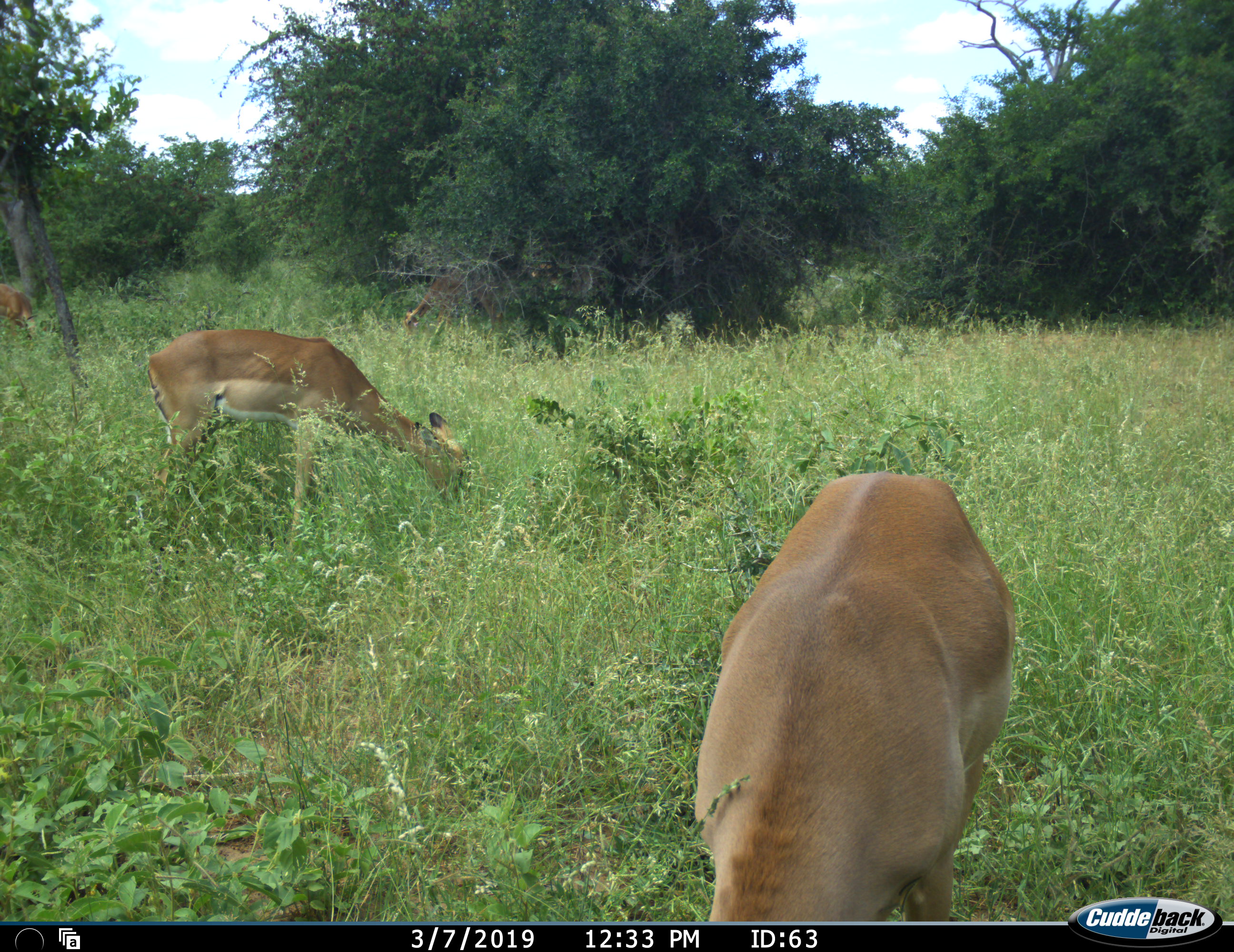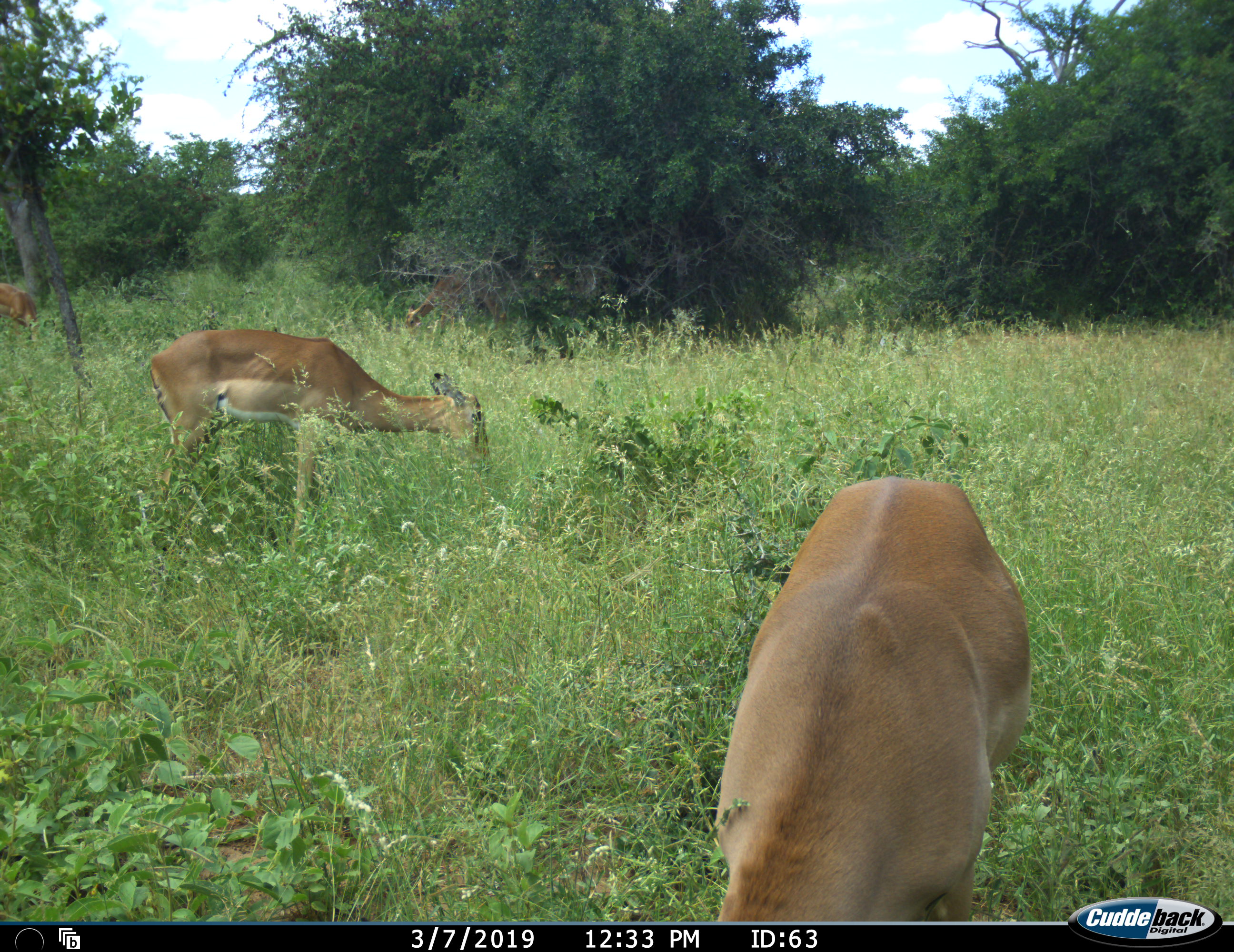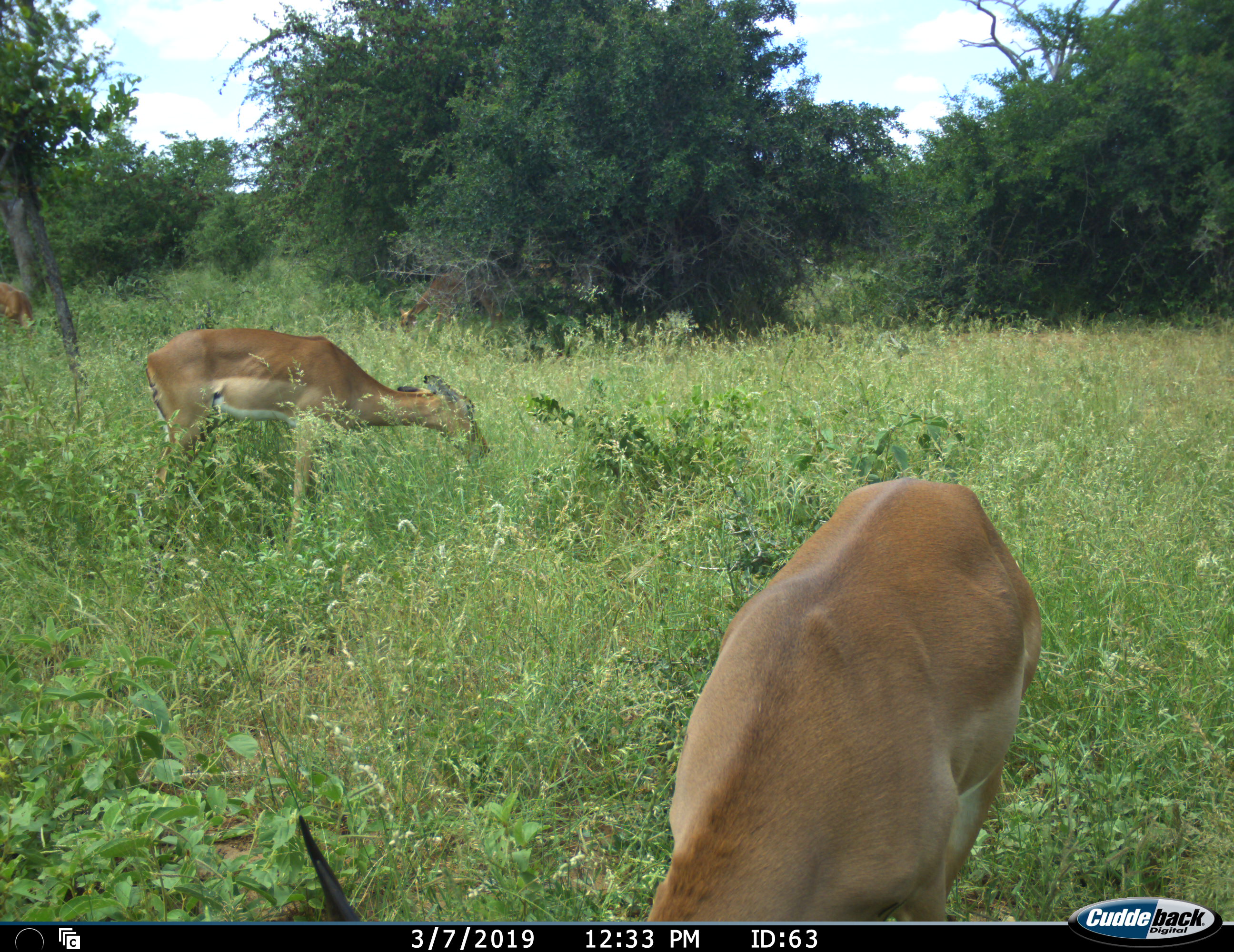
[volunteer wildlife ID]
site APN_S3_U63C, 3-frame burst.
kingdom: Animalia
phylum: Chordata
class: Mammalia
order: Artiodactyla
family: Bovidae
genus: Aepyceros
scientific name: Aepyceros melampus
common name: impala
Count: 4.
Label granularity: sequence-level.